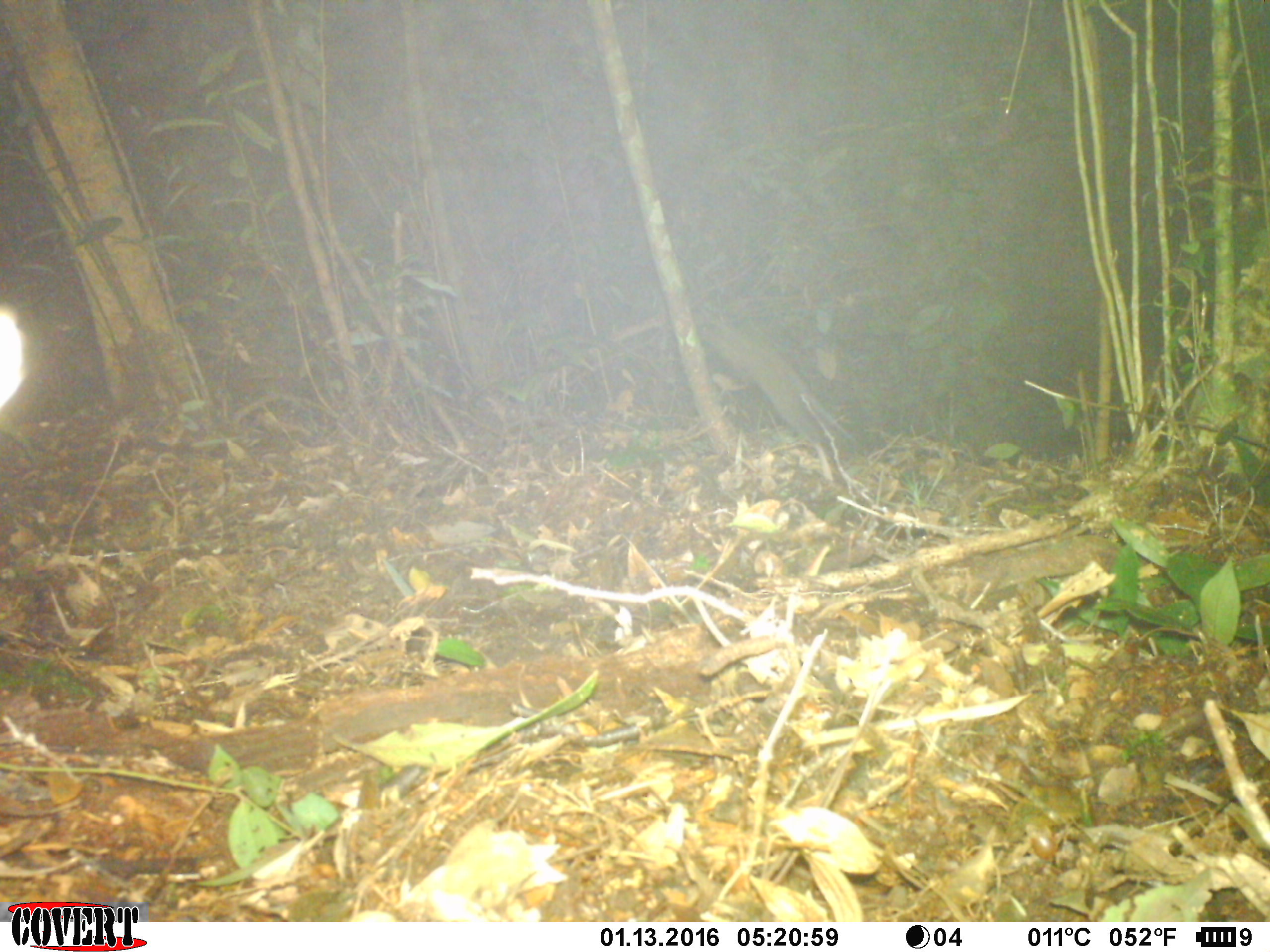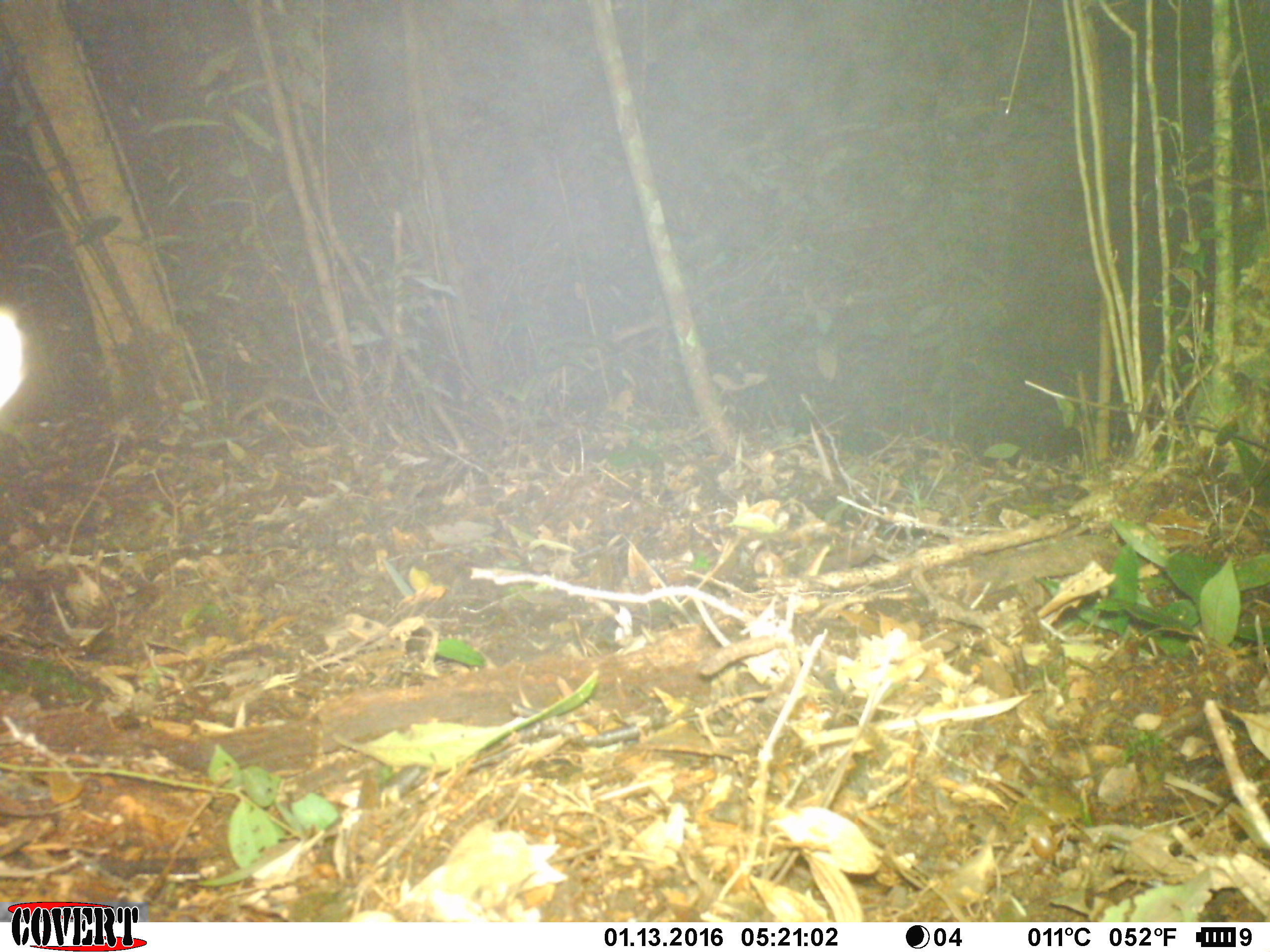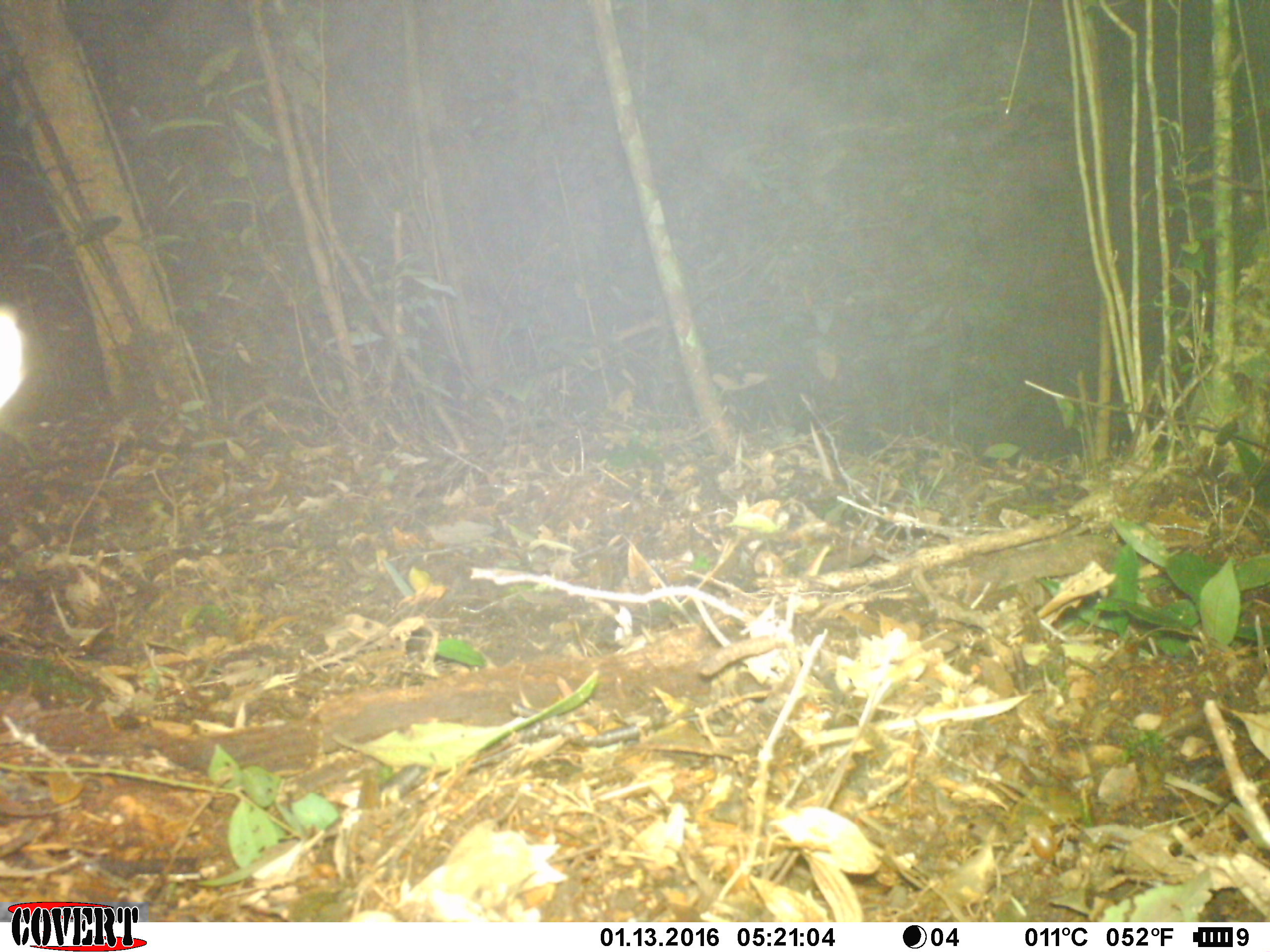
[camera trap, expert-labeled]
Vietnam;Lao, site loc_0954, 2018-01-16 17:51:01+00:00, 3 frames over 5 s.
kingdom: Animalia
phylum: Chordata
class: Mammalia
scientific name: Mammalia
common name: mammal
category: unidentified small mammal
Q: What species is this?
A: Unidentified small mammal (mammal) (Mammalia).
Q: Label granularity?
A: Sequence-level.